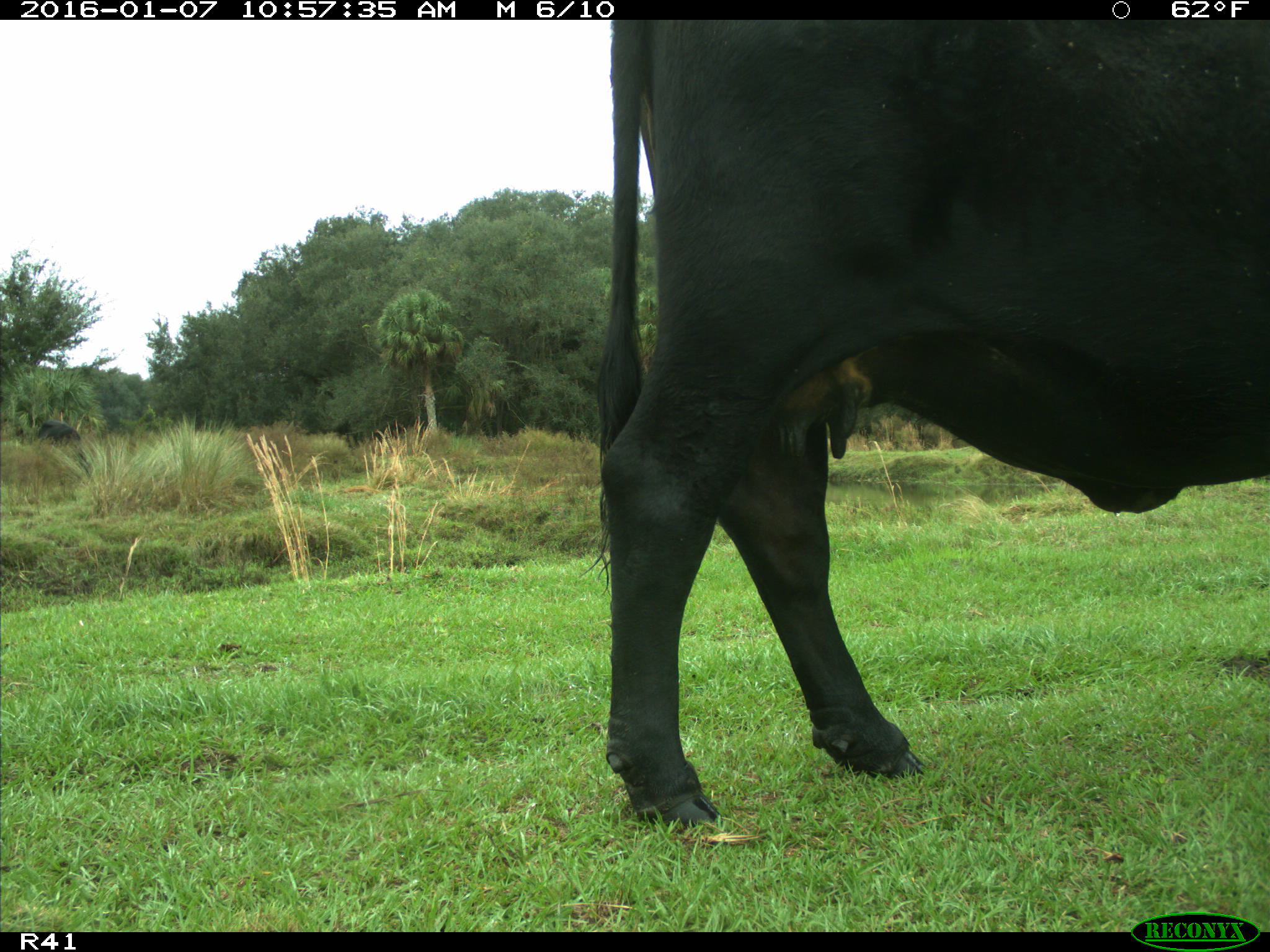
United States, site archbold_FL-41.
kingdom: Animalia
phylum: Chordata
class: Mammalia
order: Artiodactyla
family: Bovidae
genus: Bos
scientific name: Bos taurus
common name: domestic cow